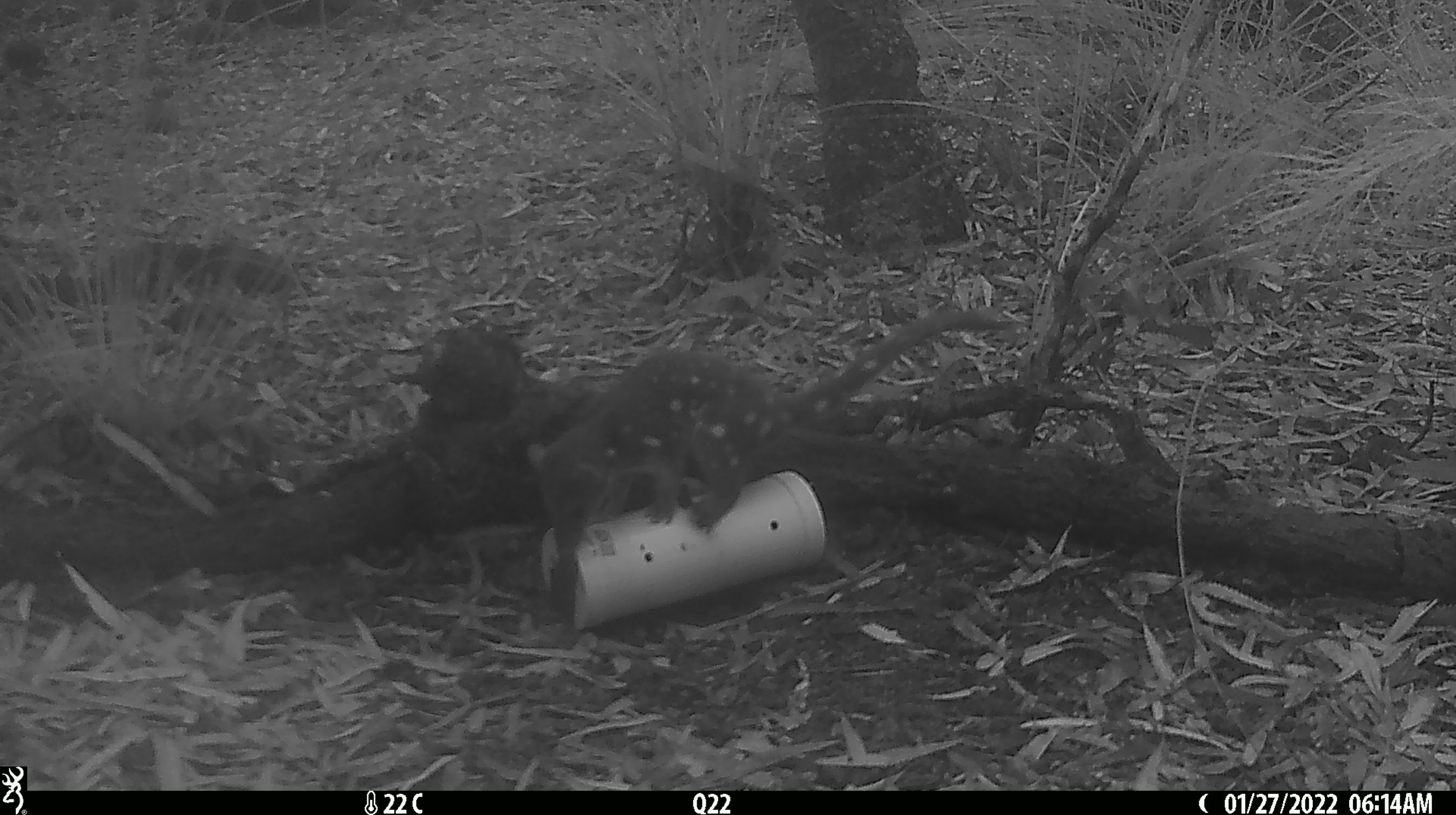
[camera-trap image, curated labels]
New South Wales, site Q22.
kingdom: Animalia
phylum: Chordata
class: Mammalia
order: Dasyuromorphia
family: Dasyuridae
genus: Dasyurus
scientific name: Dasyurus maculatus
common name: spotted-tailed quoll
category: quoll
Quoll (spotted-tailed quoll) (Dasyurus maculatus).